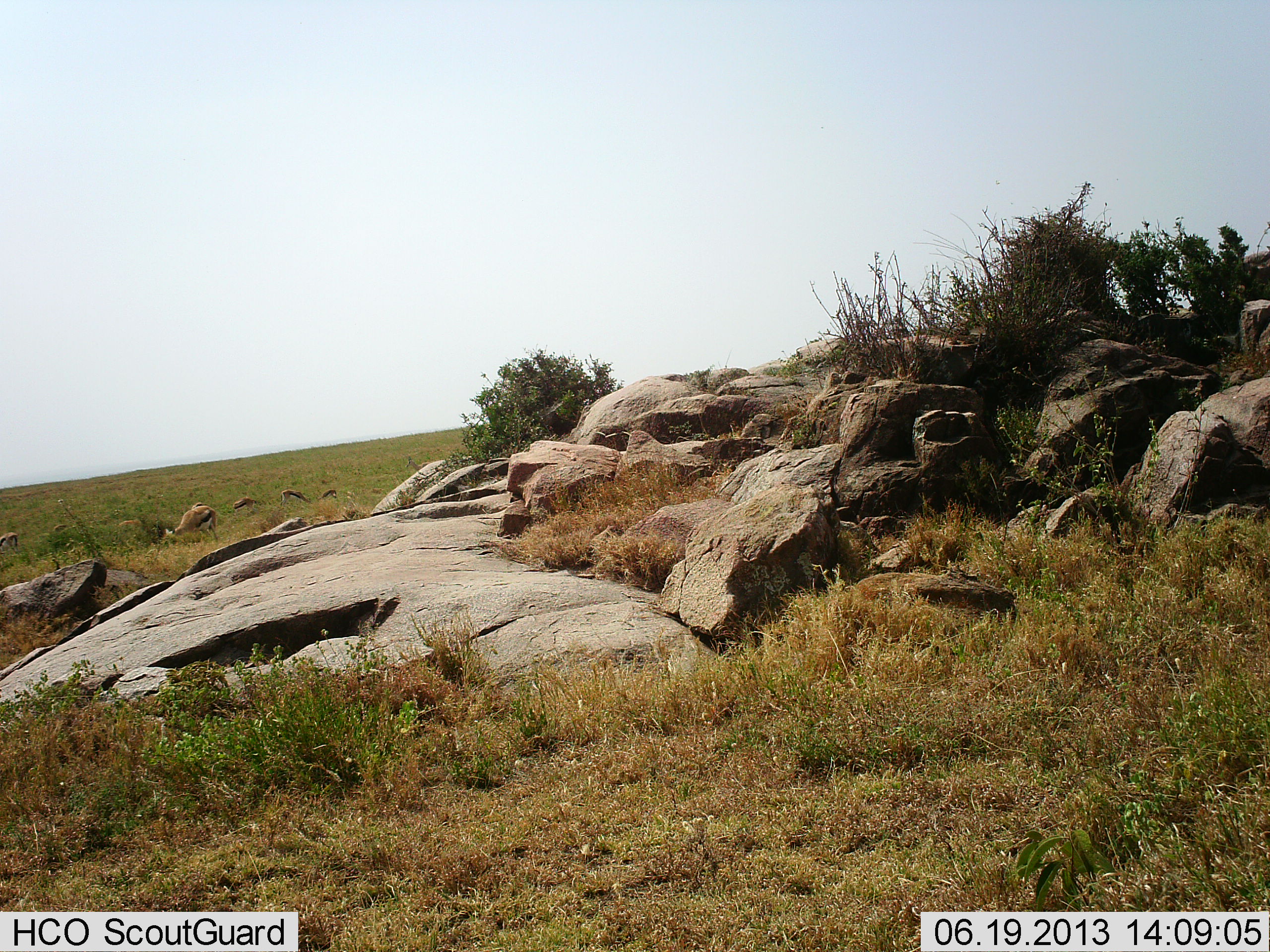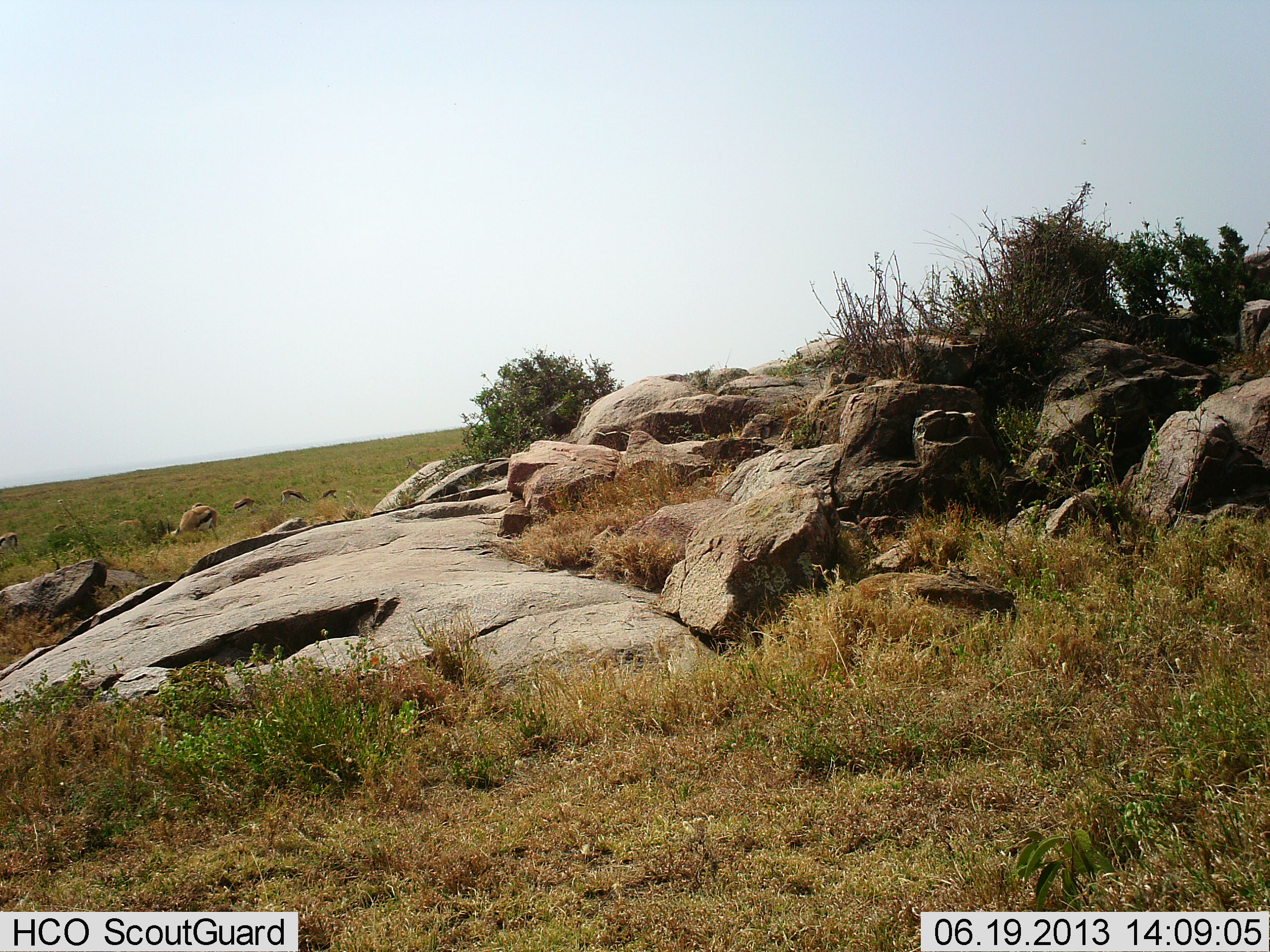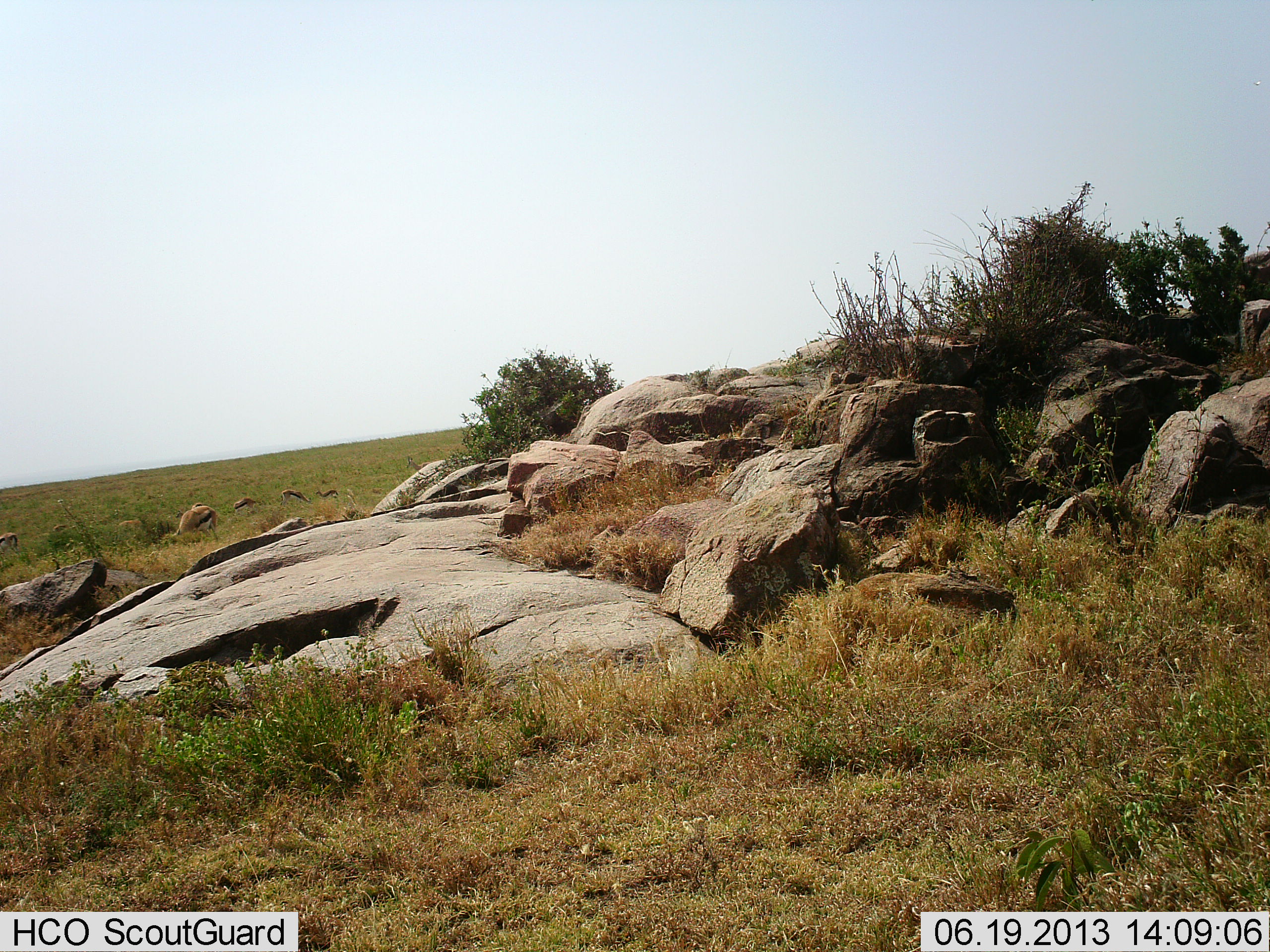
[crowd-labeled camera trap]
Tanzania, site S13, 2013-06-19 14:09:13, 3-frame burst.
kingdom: Animalia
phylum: Chordata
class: Mammalia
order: Artiodactyla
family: Bovidae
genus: Eudorcas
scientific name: Eudorcas thomsonii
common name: thomson's gazelle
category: gazellethomsons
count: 5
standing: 40%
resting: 0%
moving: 0%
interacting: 0%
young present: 0%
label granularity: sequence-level